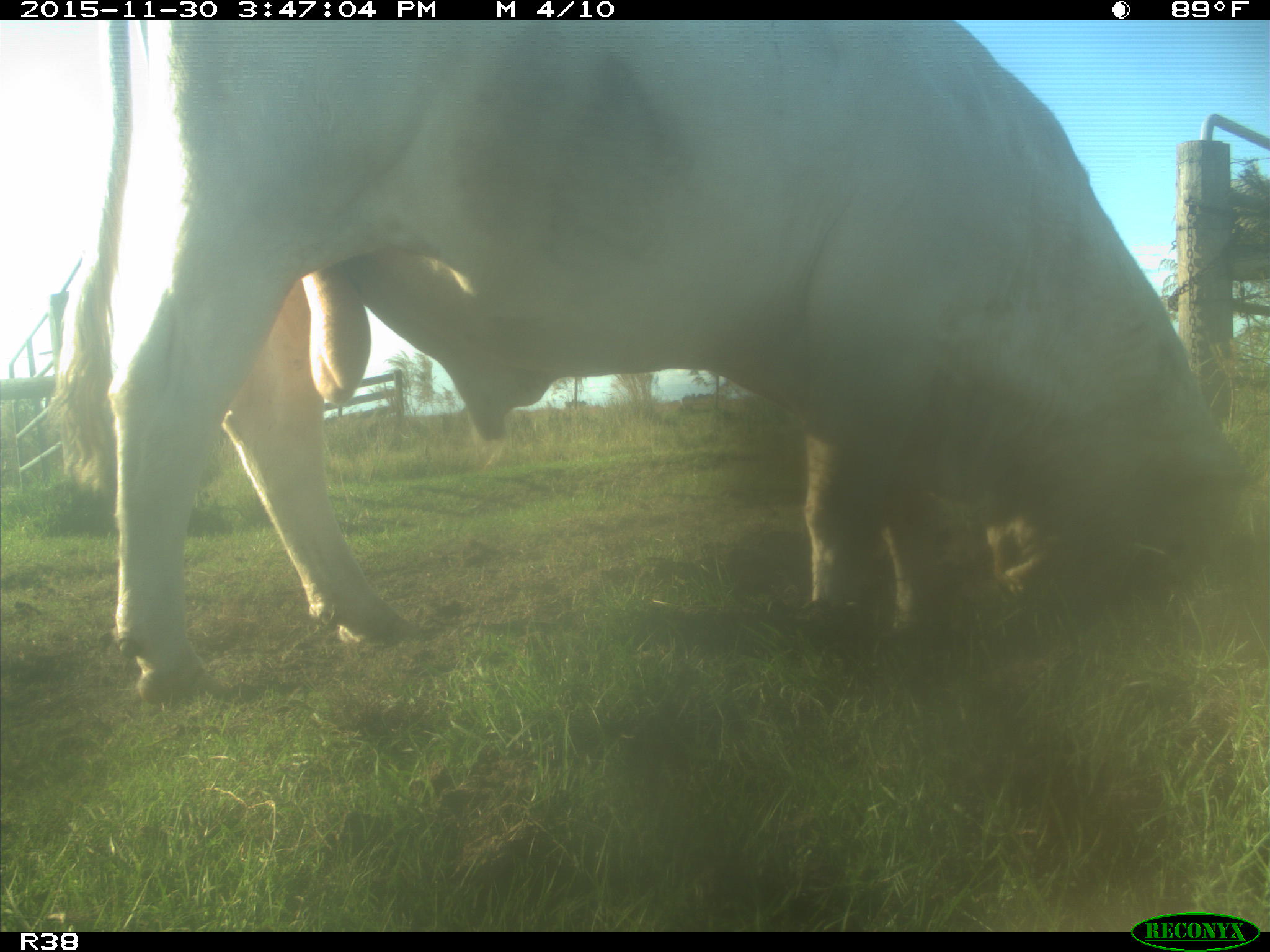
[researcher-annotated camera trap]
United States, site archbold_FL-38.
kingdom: Animalia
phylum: Chordata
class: Mammalia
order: Artiodactyla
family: Bovidae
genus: Bos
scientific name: Bos taurus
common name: domestic cow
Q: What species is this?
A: Bos taurus (domestic cow).